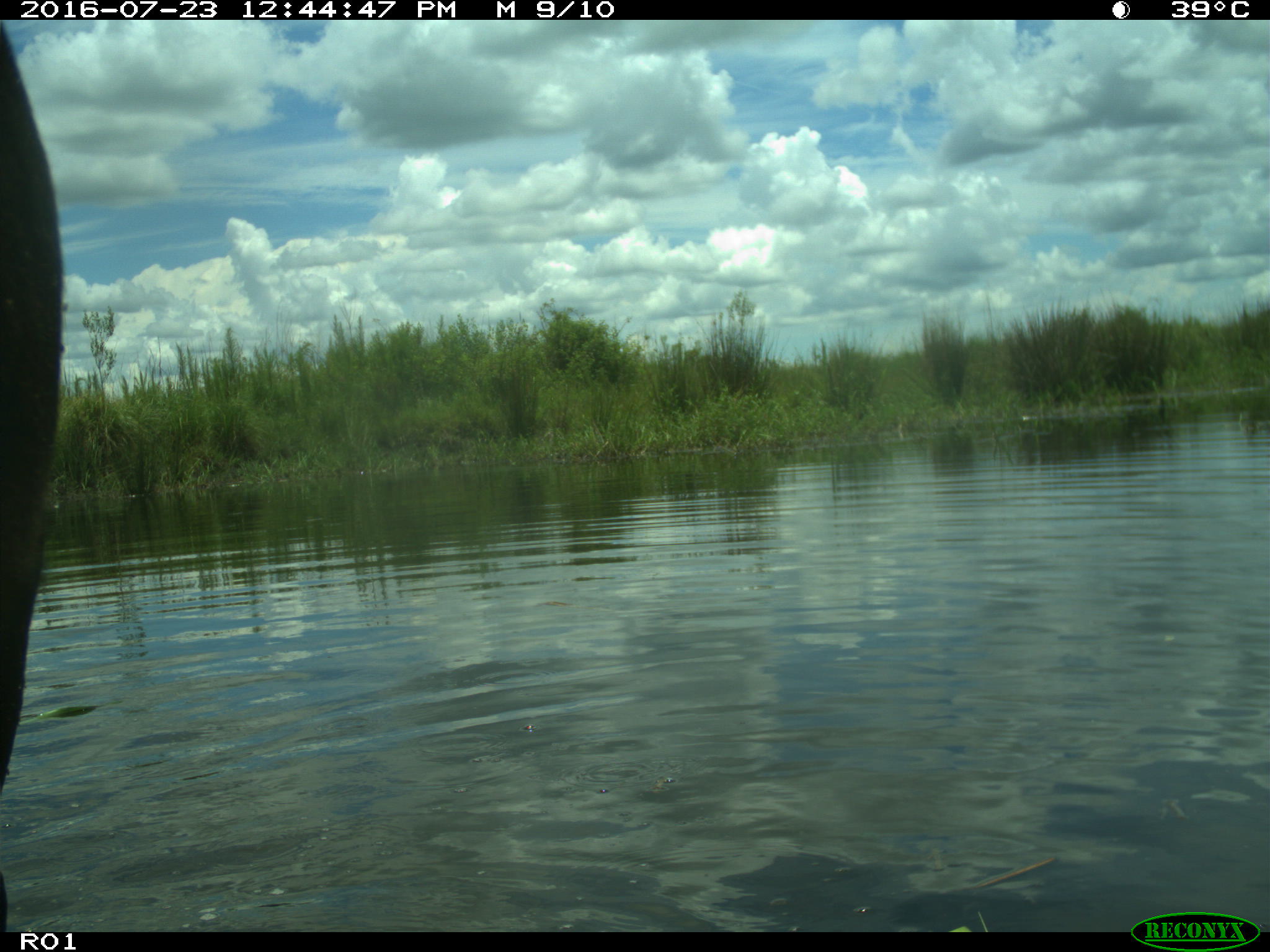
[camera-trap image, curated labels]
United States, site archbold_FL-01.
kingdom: Animalia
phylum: Chordata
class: Mammalia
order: Artiodactyla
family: Bovidae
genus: Bos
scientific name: Bos taurus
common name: domestic cow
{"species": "Bos taurus (domestic cow)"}